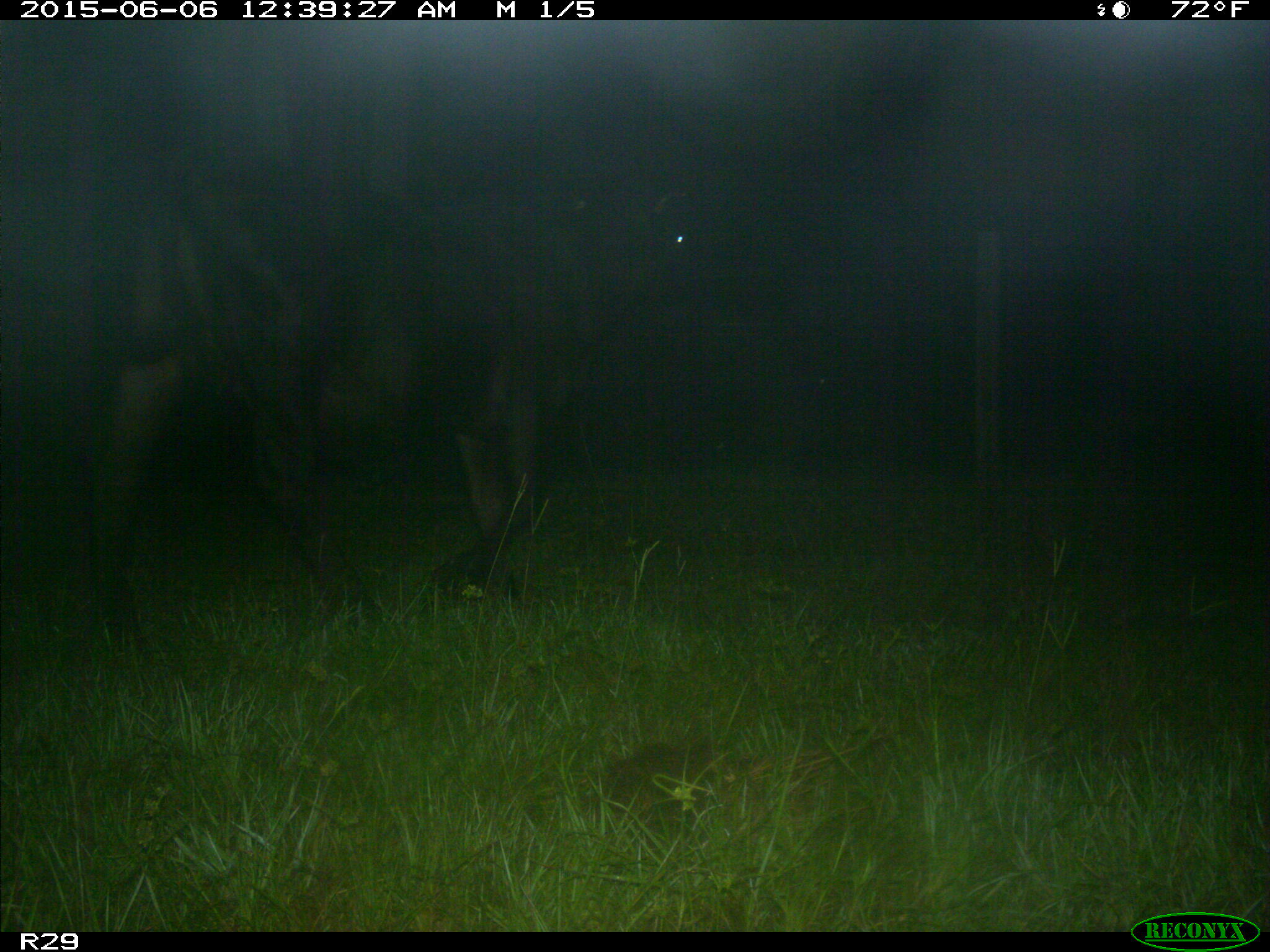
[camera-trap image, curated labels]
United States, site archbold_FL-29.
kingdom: Animalia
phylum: Chordata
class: Mammalia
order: Artiodactyla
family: Bovidae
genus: Bos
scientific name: Bos taurus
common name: domestic cow